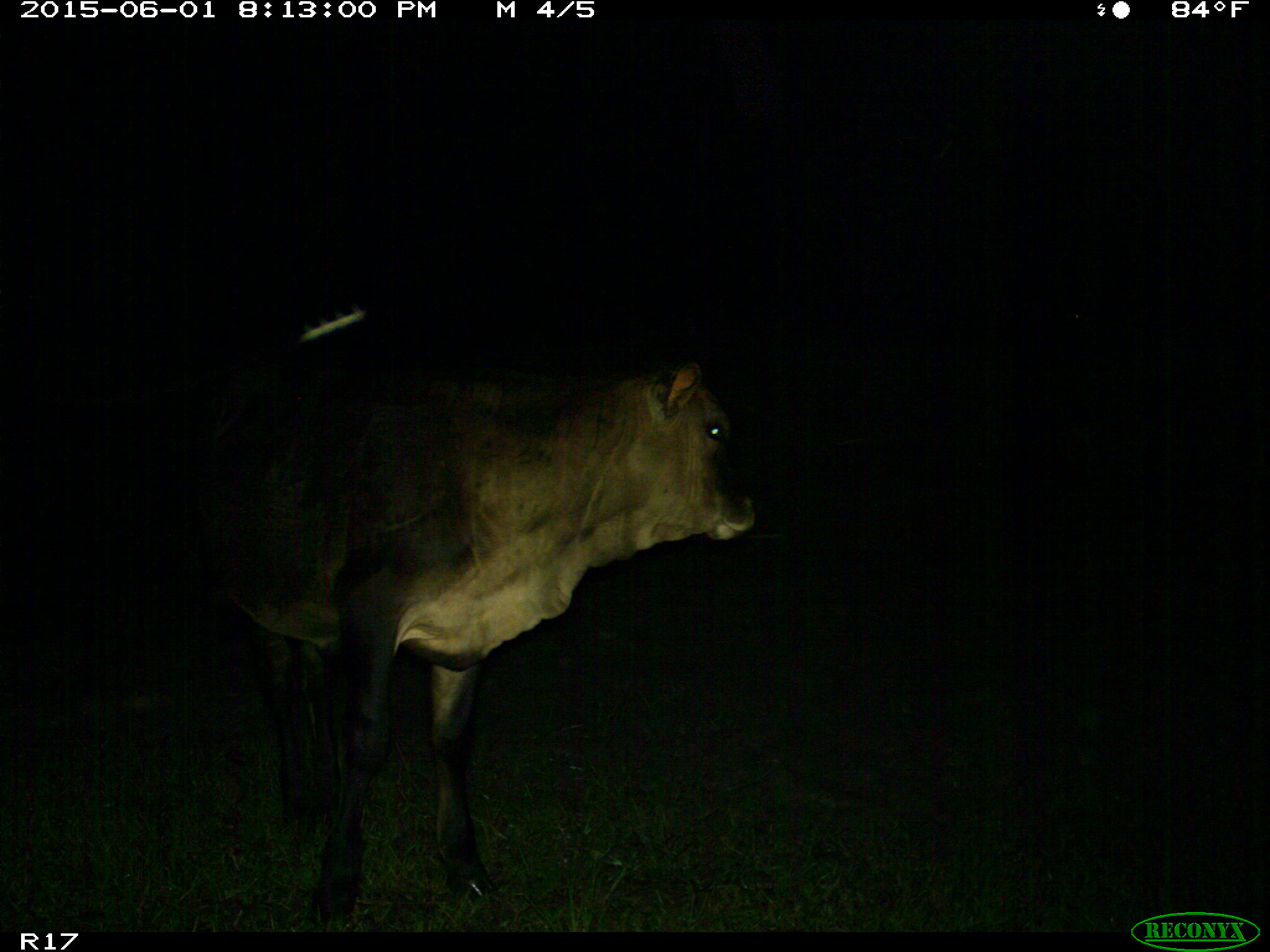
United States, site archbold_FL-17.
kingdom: Animalia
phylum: Chordata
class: Mammalia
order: Artiodactyla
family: Bovidae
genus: Bos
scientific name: Bos taurus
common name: domestic cow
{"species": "Bos taurus (domestic cow)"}